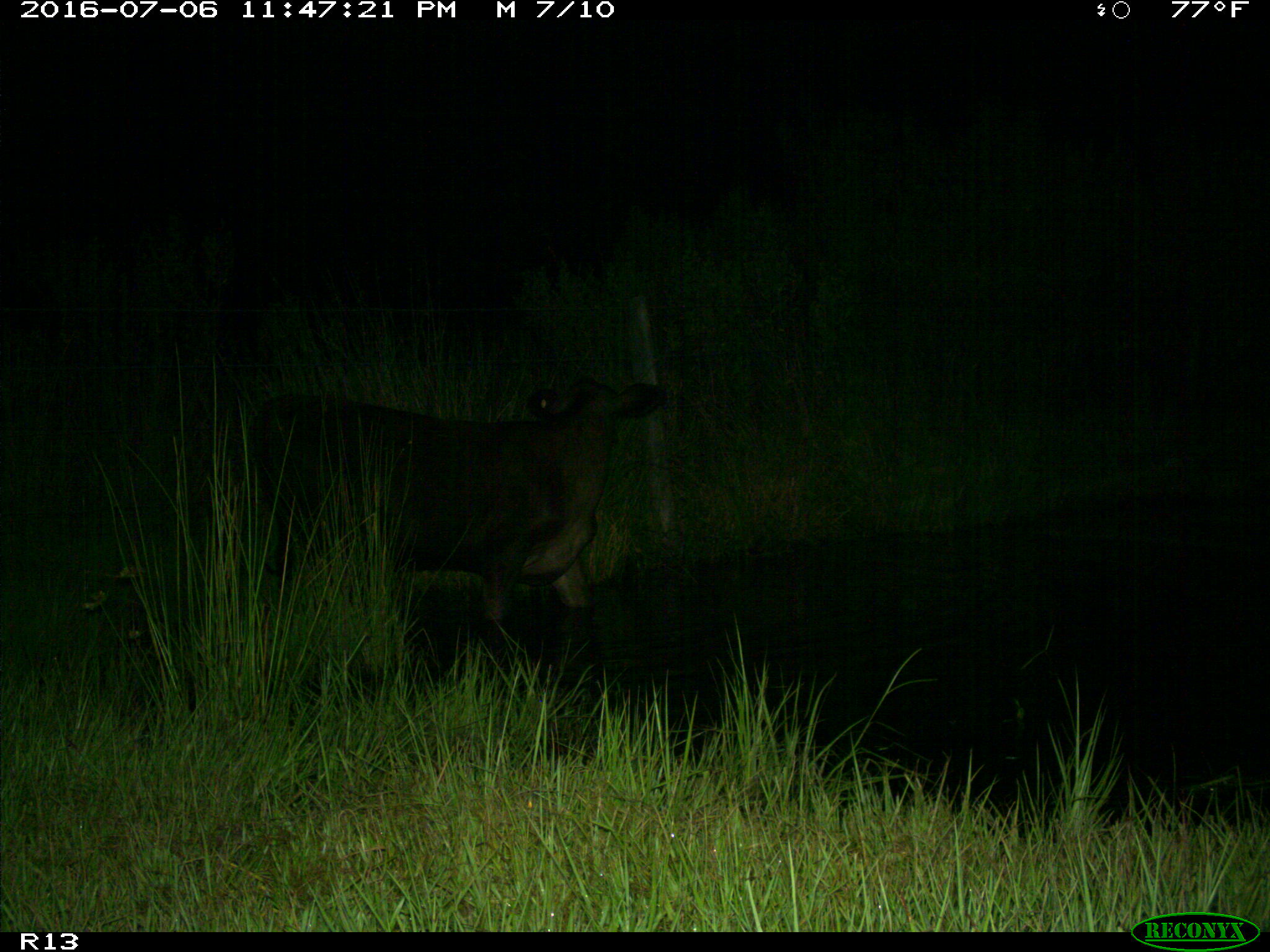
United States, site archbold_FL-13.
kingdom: Animalia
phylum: Chordata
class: Mammalia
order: Artiodactyla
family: Bovidae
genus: Bos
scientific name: Bos taurus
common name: domestic cow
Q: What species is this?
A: Bos taurus (domestic cow).